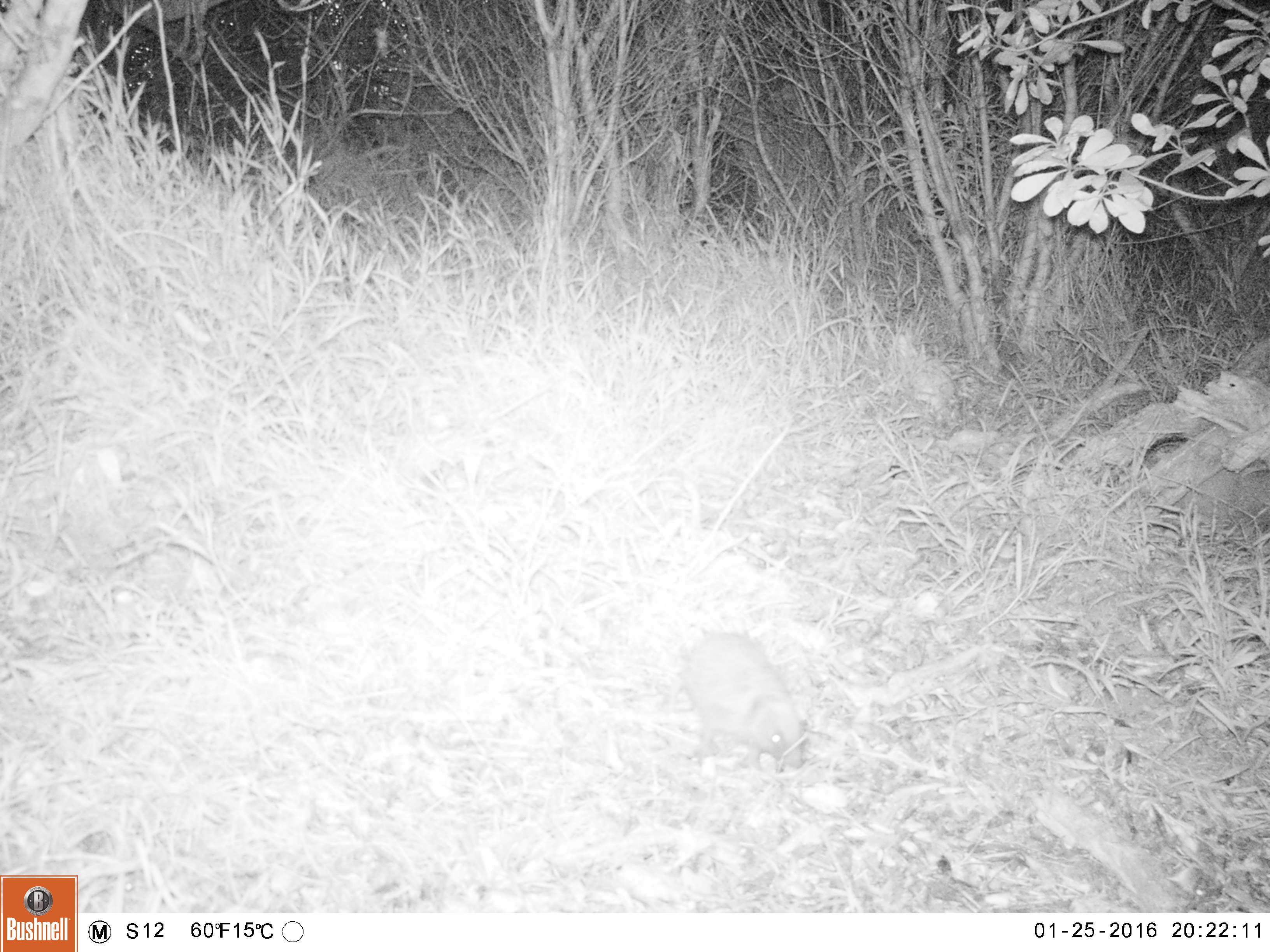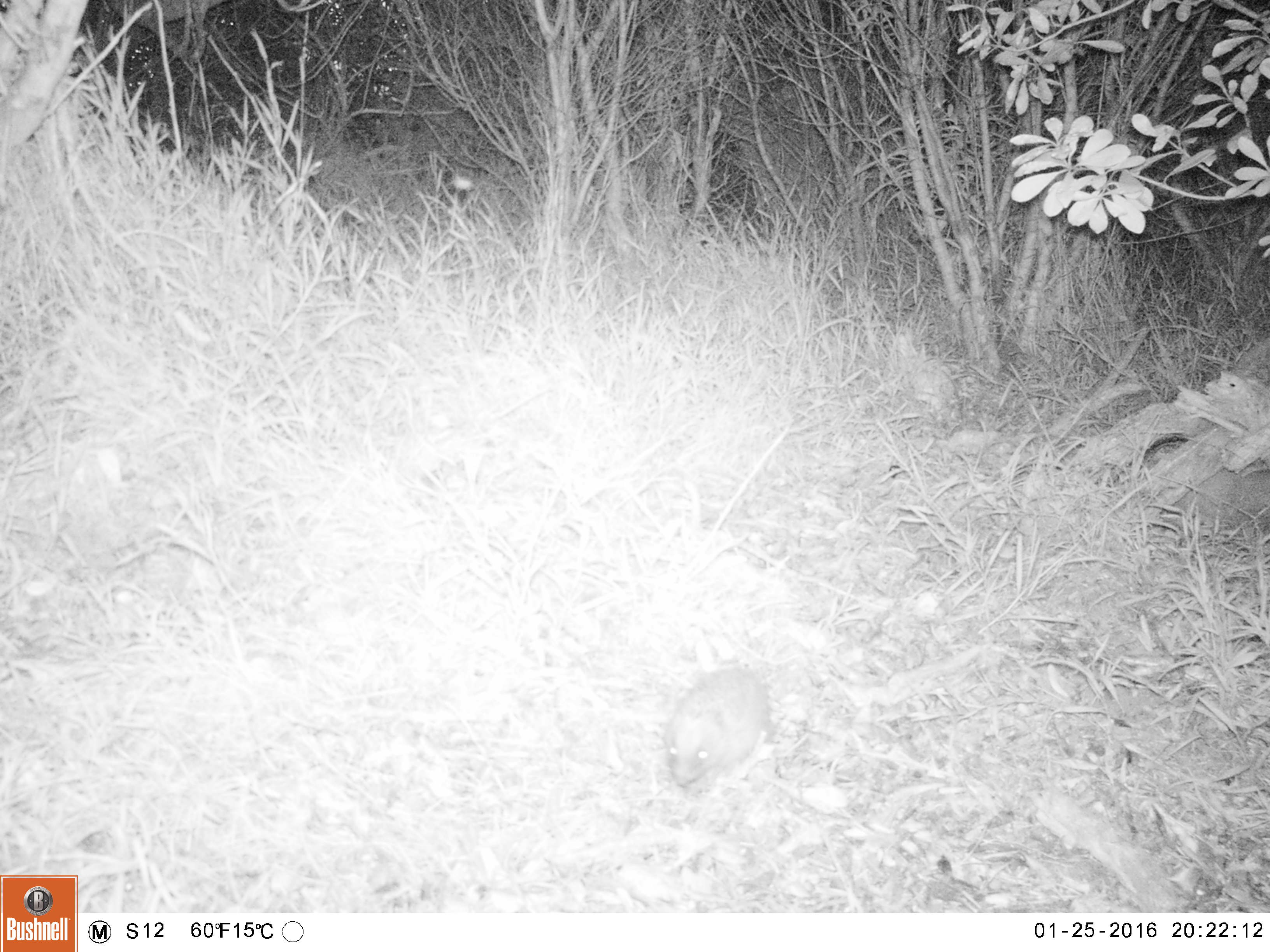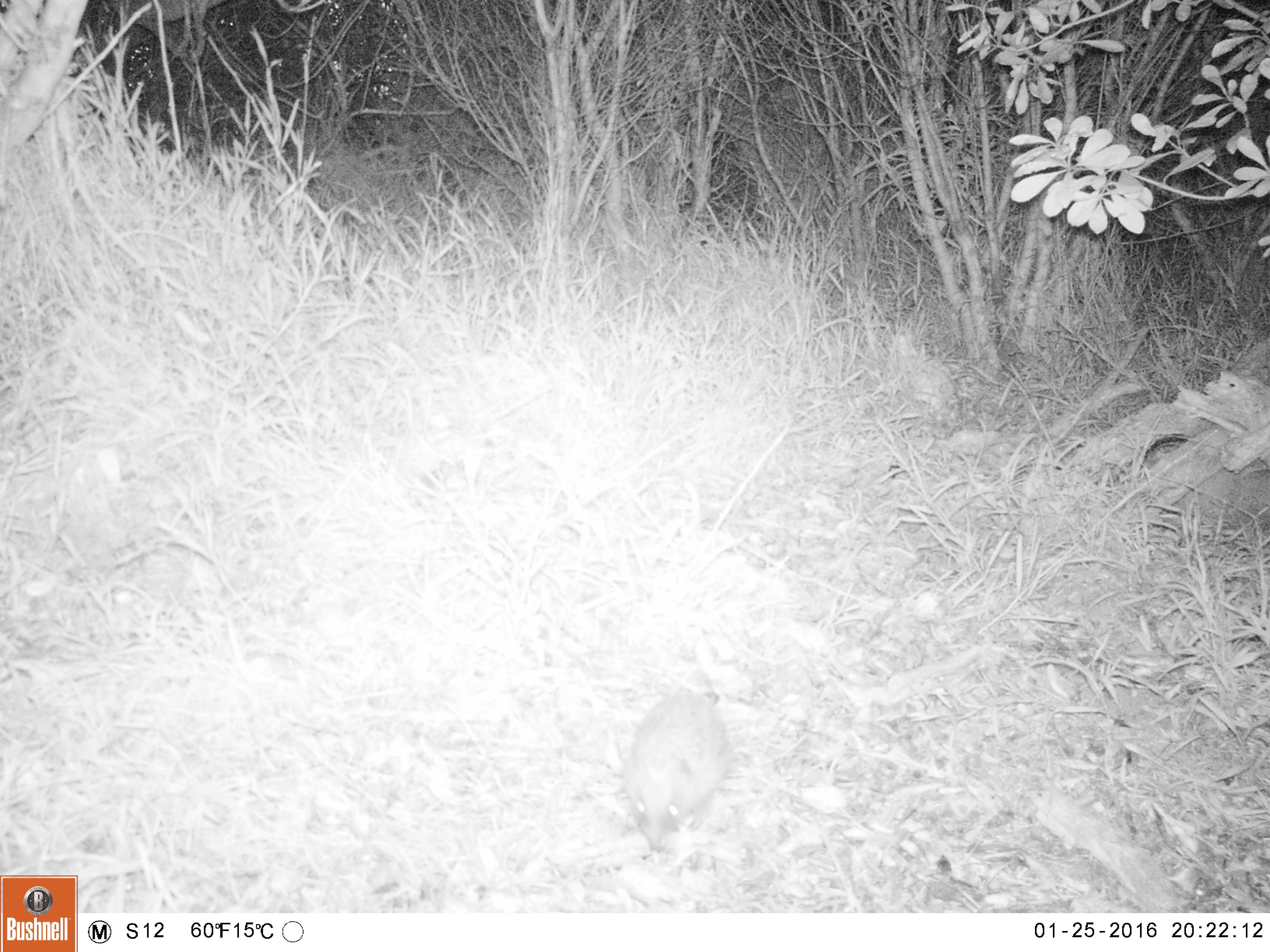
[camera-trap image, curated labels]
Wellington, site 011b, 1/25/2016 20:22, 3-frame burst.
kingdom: Animalia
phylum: Chordata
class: Mammalia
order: Eulipotyphla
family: Erinaceidae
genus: Erinaceus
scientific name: Erinaceus europaeus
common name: hedgehog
Hedgehog (Erinaceus europaeus).